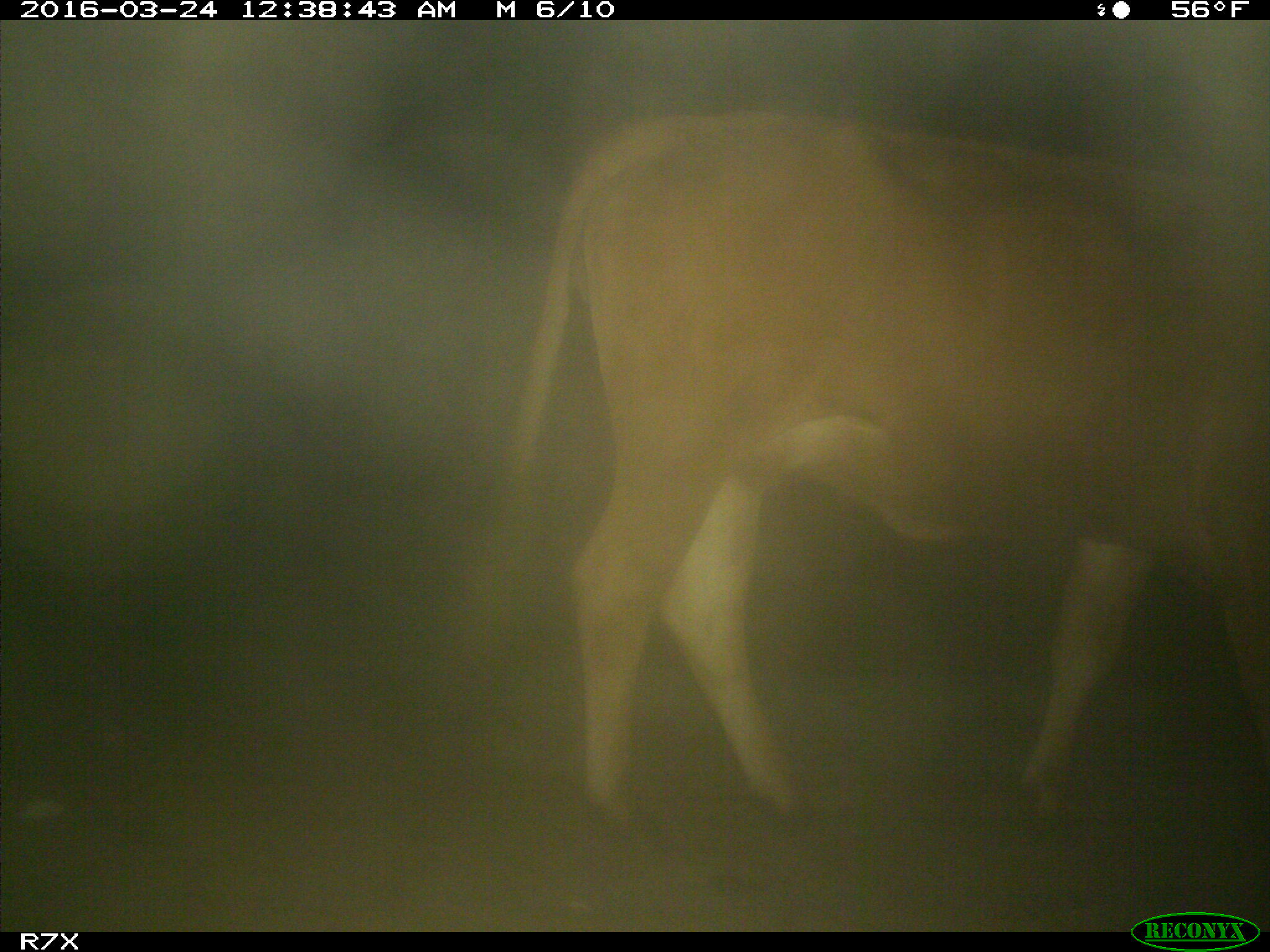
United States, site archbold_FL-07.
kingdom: Animalia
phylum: Chordata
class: Mammalia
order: Artiodactyla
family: Bovidae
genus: Bos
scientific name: Bos taurus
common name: domestic cow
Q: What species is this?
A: Bos taurus (domestic cow).